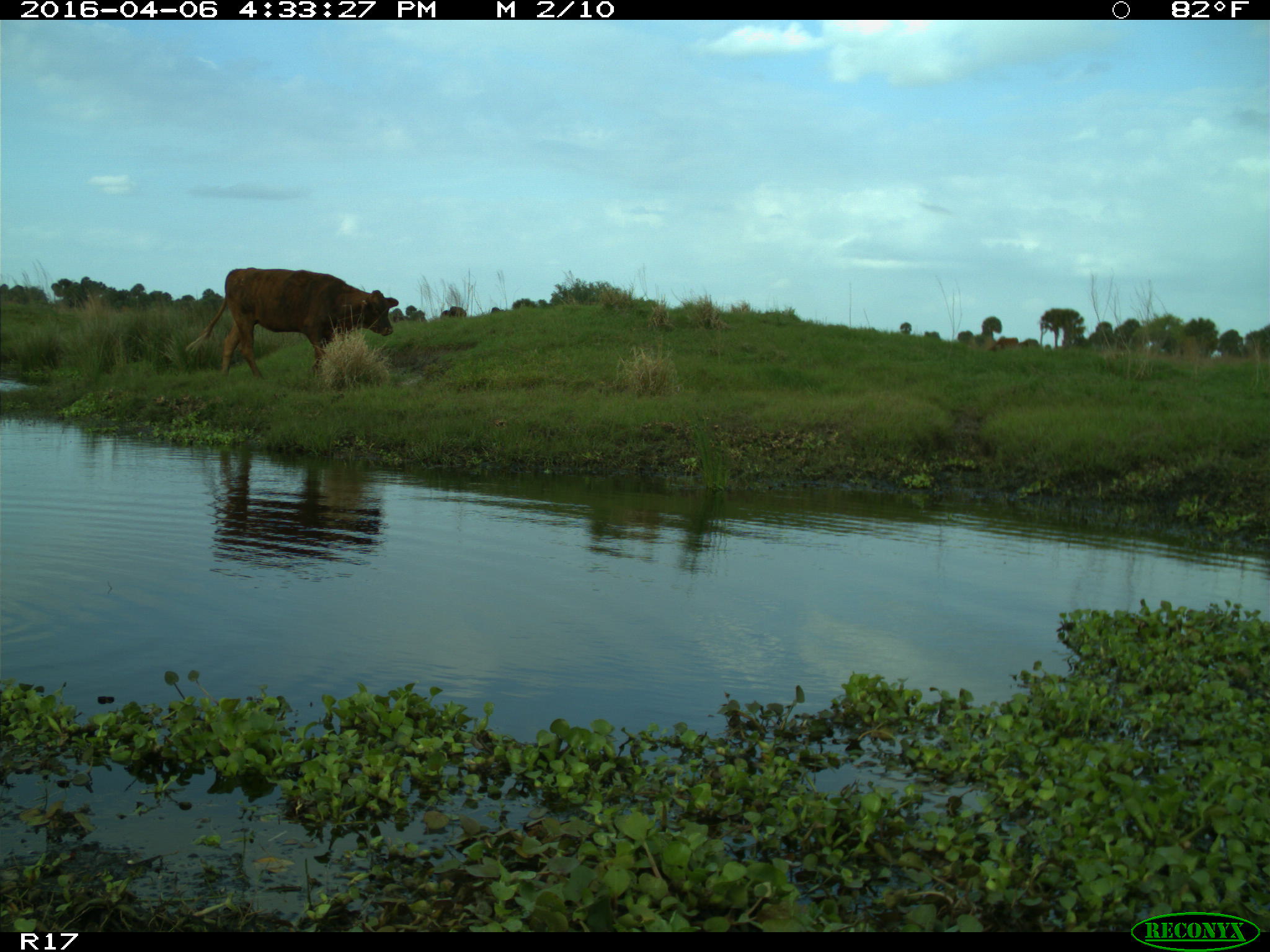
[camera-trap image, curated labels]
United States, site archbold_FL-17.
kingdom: Animalia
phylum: Chordata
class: Mammalia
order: Artiodactyla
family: Bovidae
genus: Bos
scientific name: Bos taurus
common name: domestic cow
Bos taurus (domestic cow).